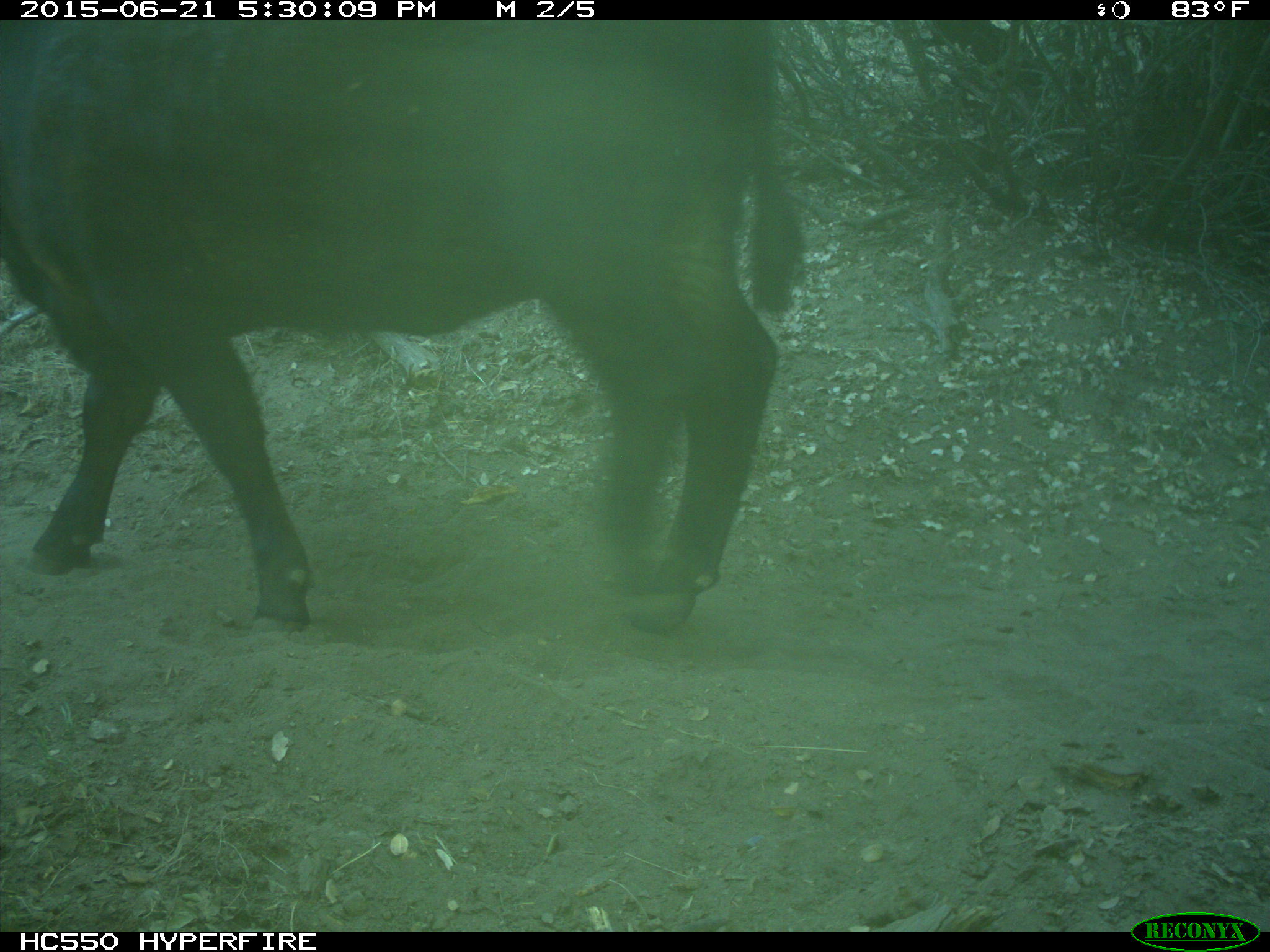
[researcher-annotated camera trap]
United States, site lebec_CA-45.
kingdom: Animalia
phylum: Chordata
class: Mammalia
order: Artiodactyla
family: Bovidae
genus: Bos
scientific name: Bos taurus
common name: domestic cow